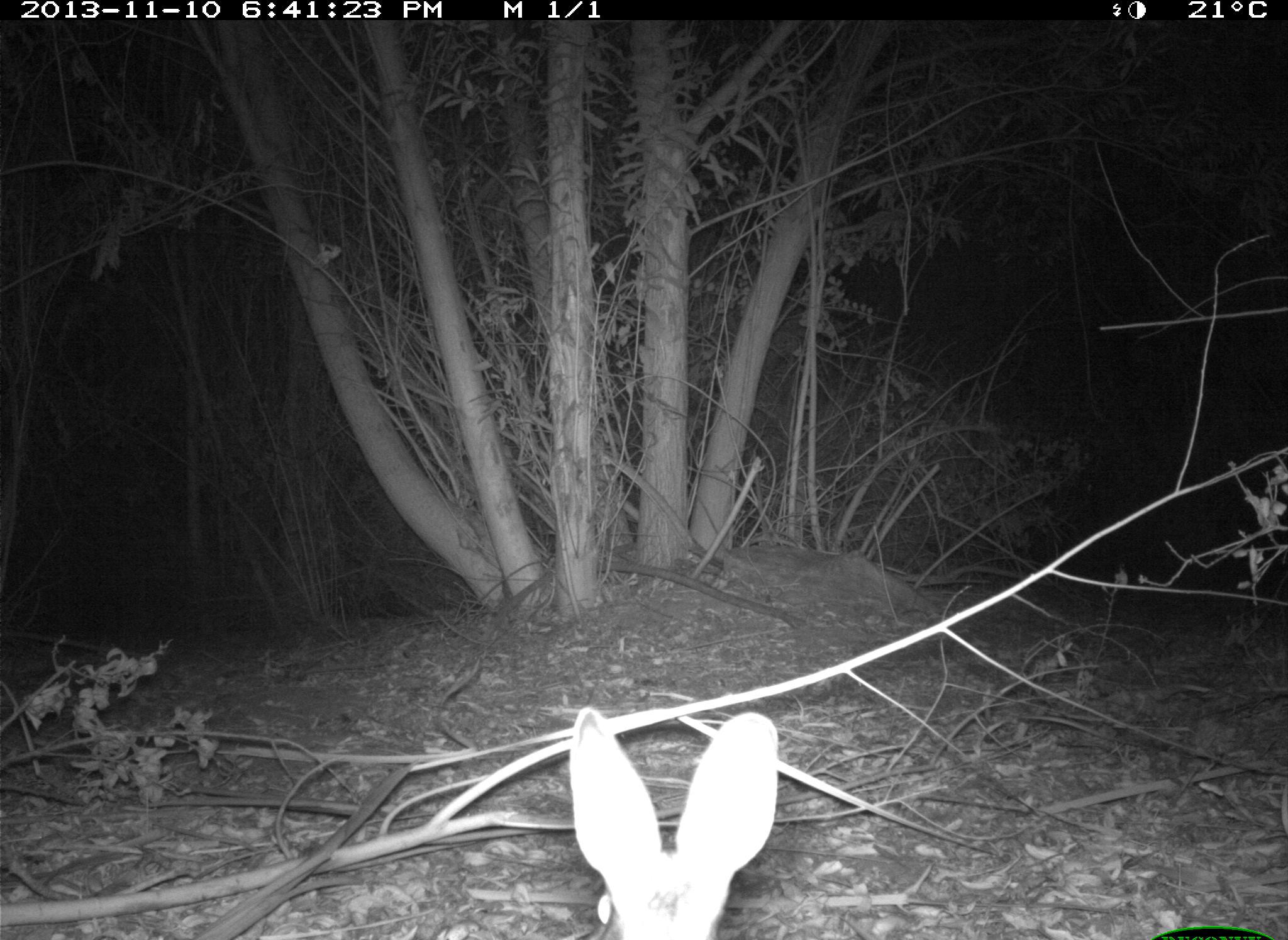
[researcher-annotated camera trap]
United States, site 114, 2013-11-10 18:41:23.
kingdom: Animalia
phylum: Chordata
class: Mammalia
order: Lagomorpha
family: Leporidae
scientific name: Leporidae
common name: rabbits and hares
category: rabbit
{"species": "rabbit (rabbits and hares) (Leporidae)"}